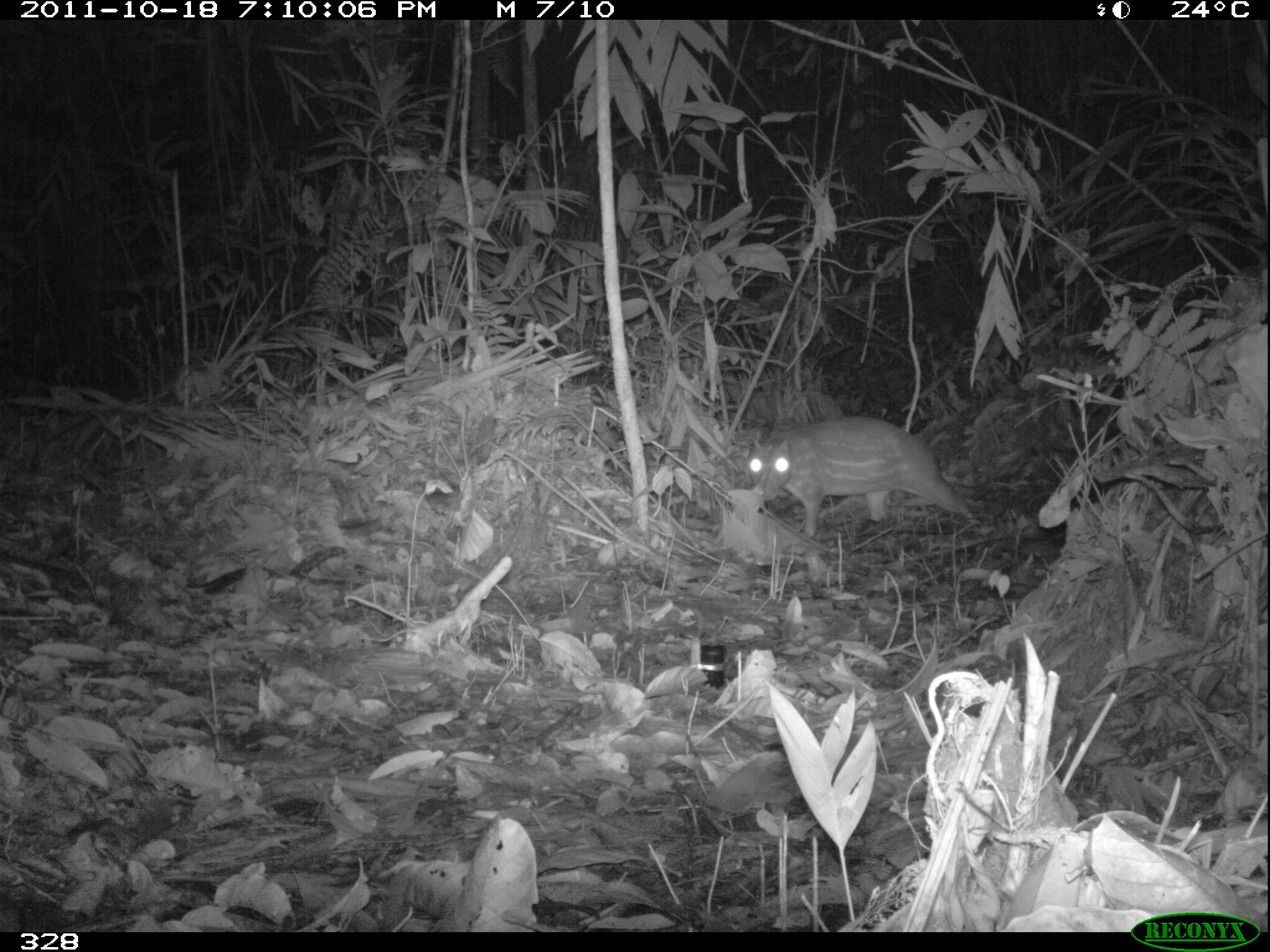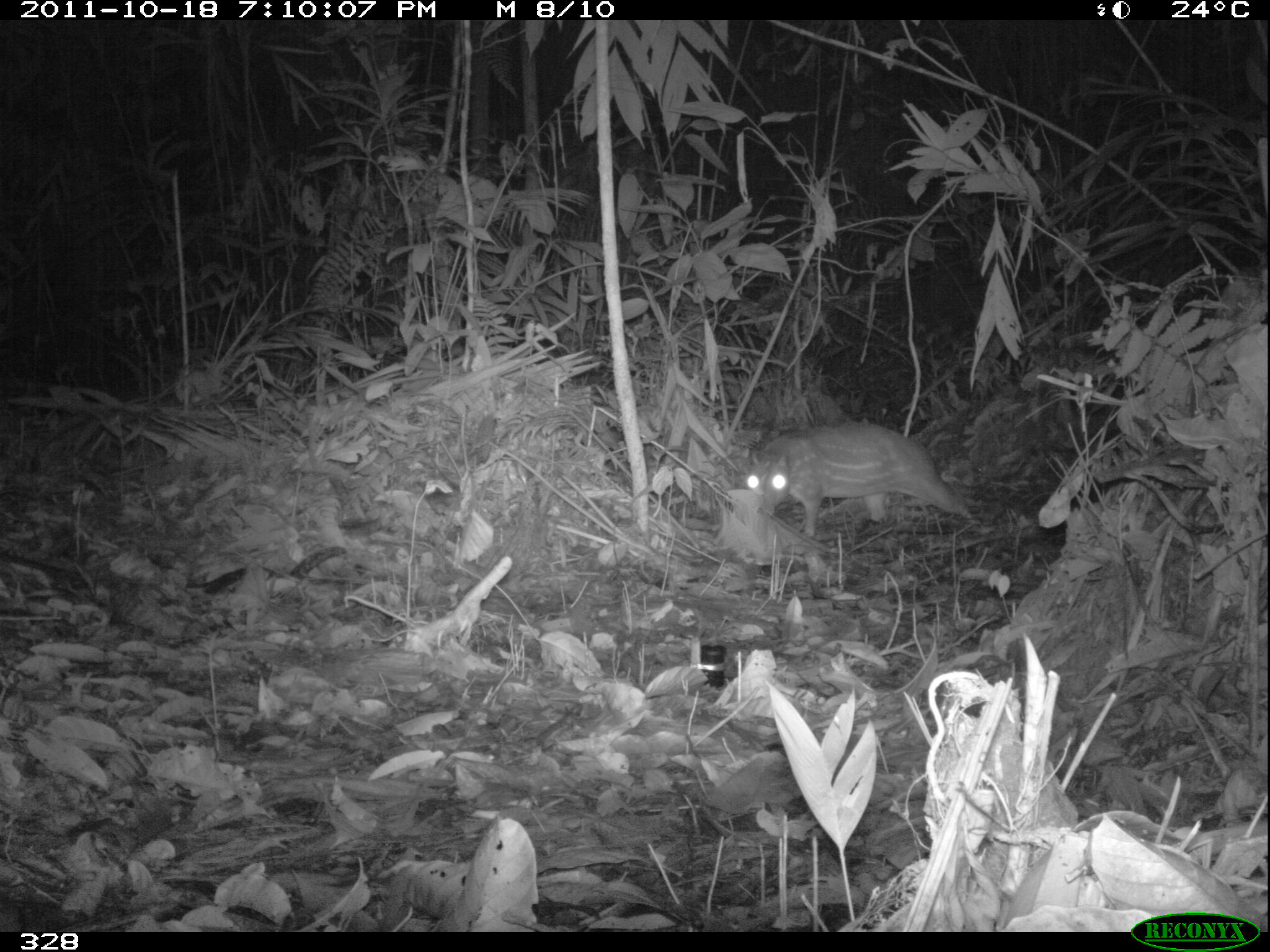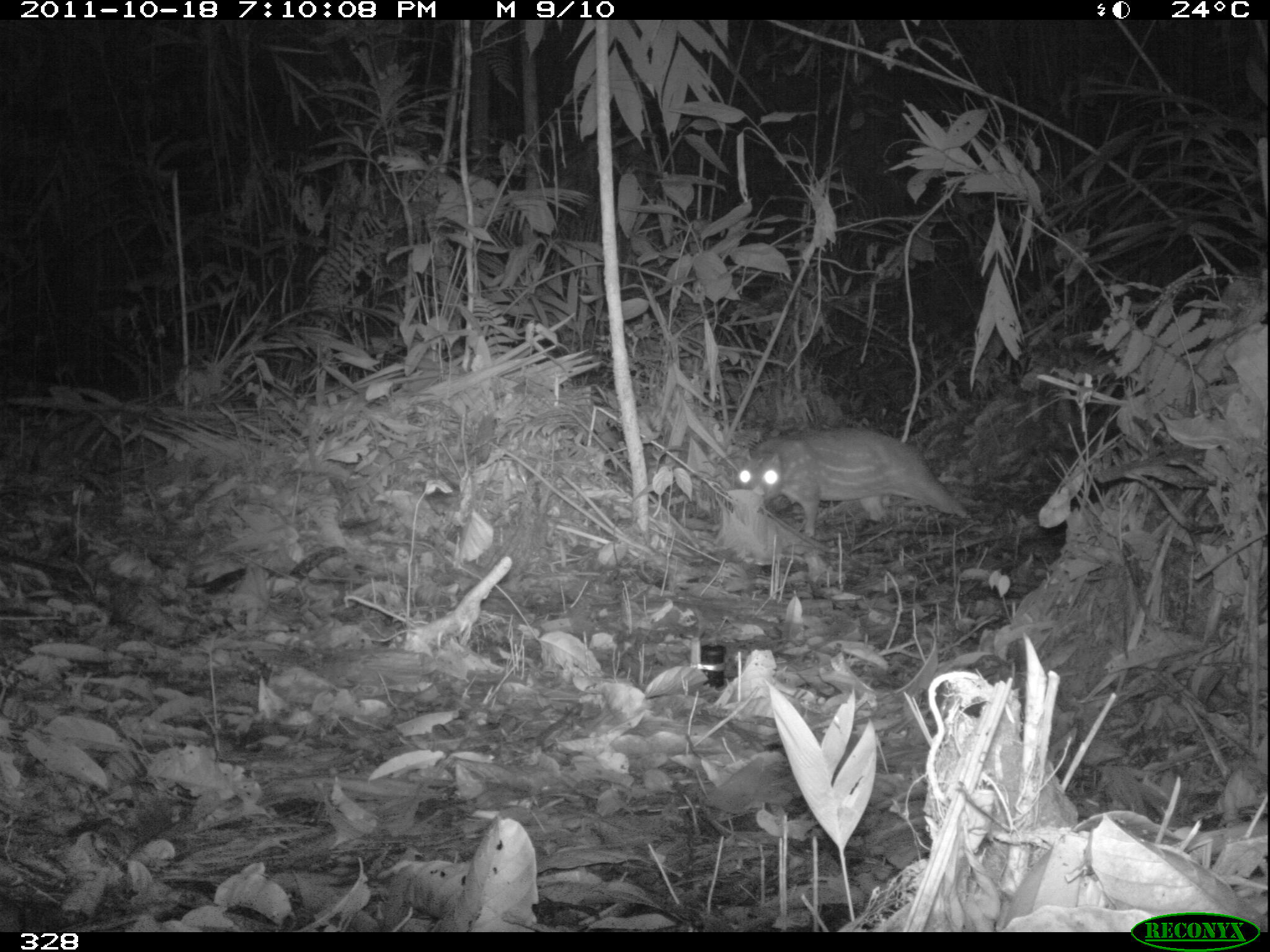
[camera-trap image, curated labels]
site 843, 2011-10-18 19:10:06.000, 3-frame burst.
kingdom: Animalia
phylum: Chordata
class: Mammalia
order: Rodentia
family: Cuniculidae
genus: Cuniculus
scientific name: Cuniculus paca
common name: spotted paca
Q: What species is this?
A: Cuniculus paca (spotted paca).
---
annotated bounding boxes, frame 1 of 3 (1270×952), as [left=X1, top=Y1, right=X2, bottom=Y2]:
cuniculus paca: [left=744, top=414, right=976, bottom=539]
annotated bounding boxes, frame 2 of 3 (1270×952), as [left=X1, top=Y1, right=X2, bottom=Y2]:
cuniculus paca: [left=742, top=416, right=975, bottom=538]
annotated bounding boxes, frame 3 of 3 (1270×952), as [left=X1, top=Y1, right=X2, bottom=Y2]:
cuniculus paca: [left=735, top=424, right=971, bottom=536]